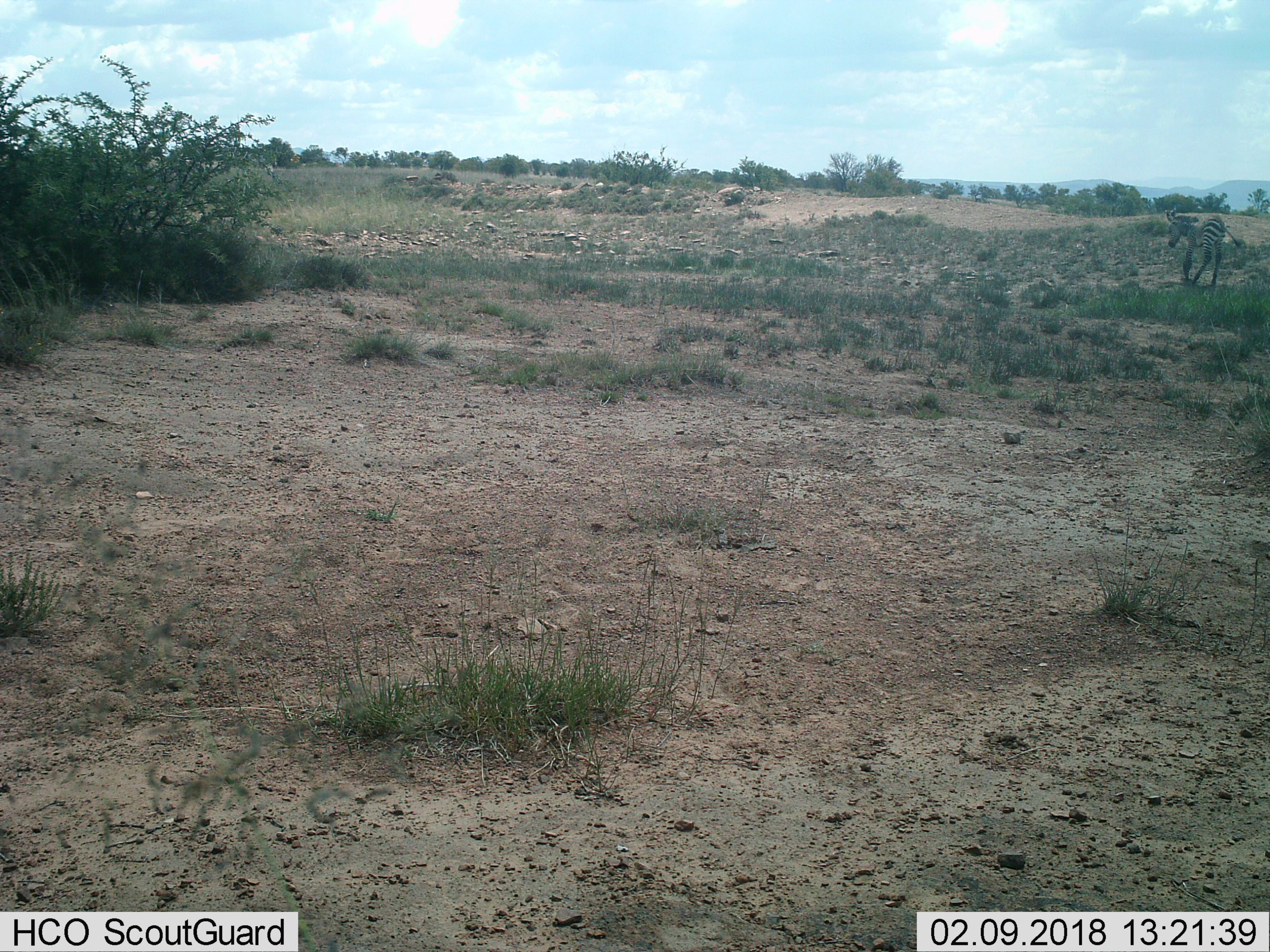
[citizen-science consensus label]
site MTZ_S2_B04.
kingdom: Animalia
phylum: Chordata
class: Mammalia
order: Perissodactyla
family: Equidae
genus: Equus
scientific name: Equus zebra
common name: mountain zebra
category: zebramountain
Zebramountain (mountain zebra) (Equus zebra), count 1. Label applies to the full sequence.